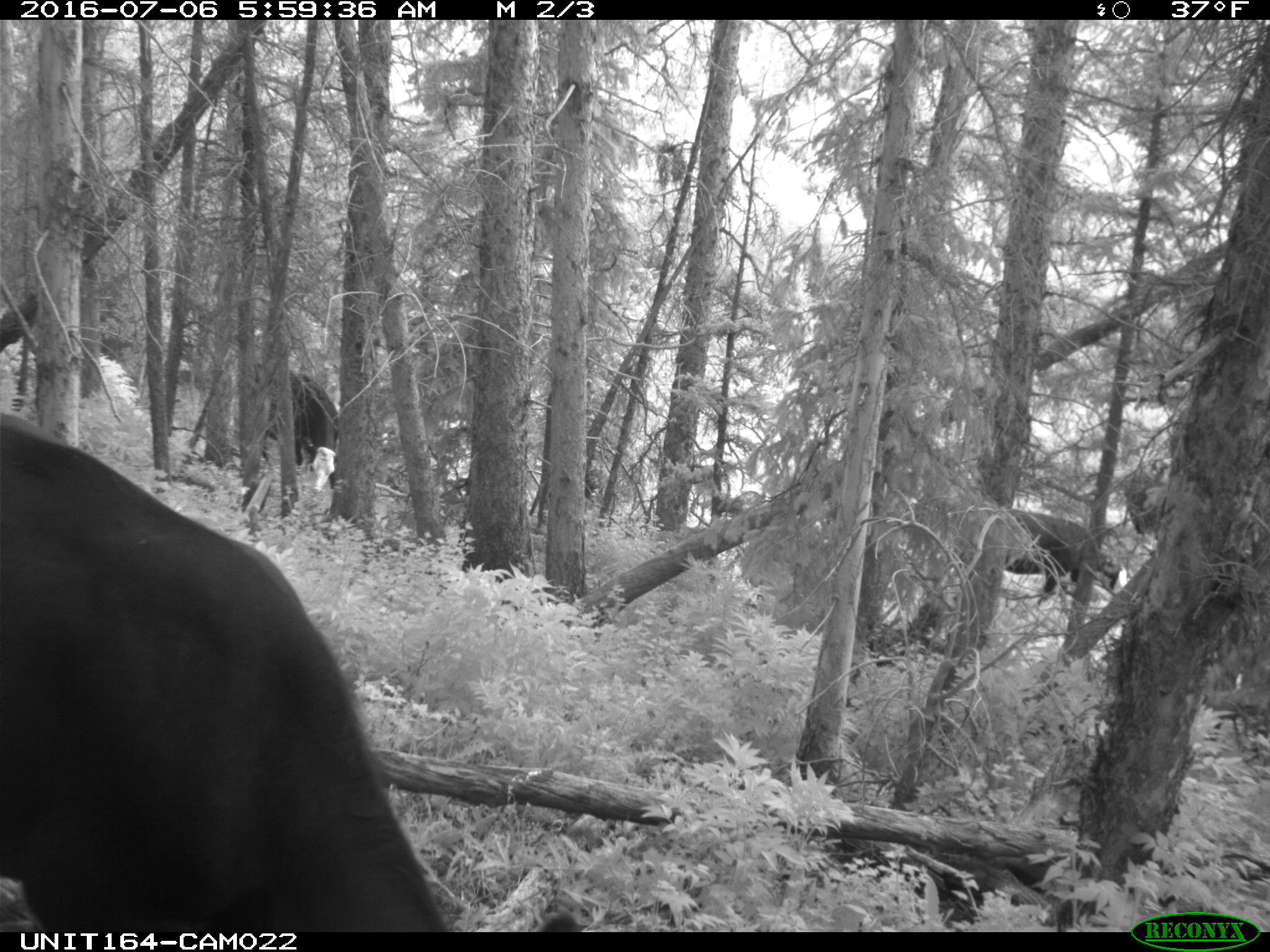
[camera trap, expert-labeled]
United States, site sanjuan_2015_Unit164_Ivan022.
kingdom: Animalia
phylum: Chordata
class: Mammalia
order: Artiodactyla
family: Bovidae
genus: Bos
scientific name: Bos taurus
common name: domestic cow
Bos taurus (domestic cow).